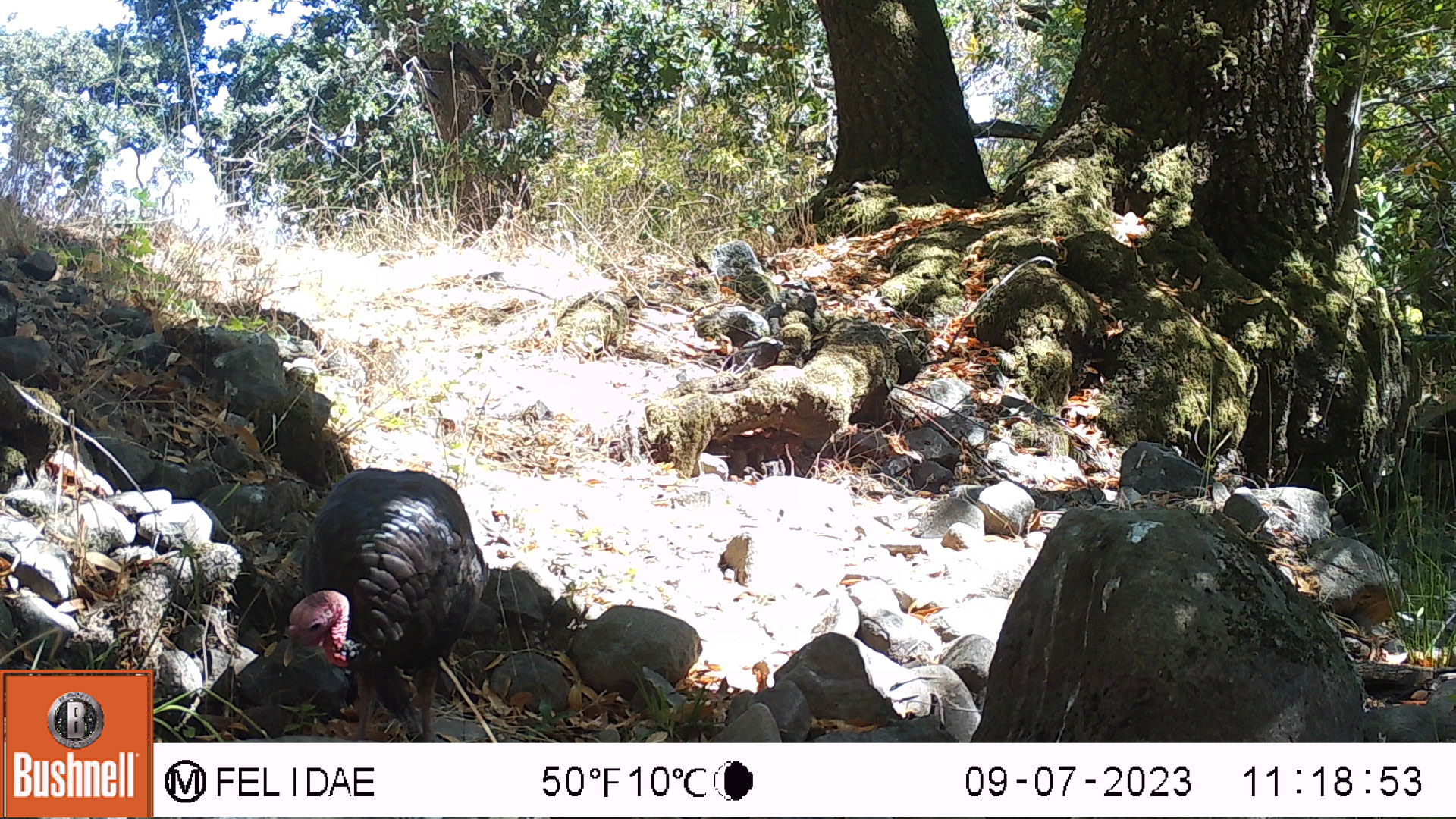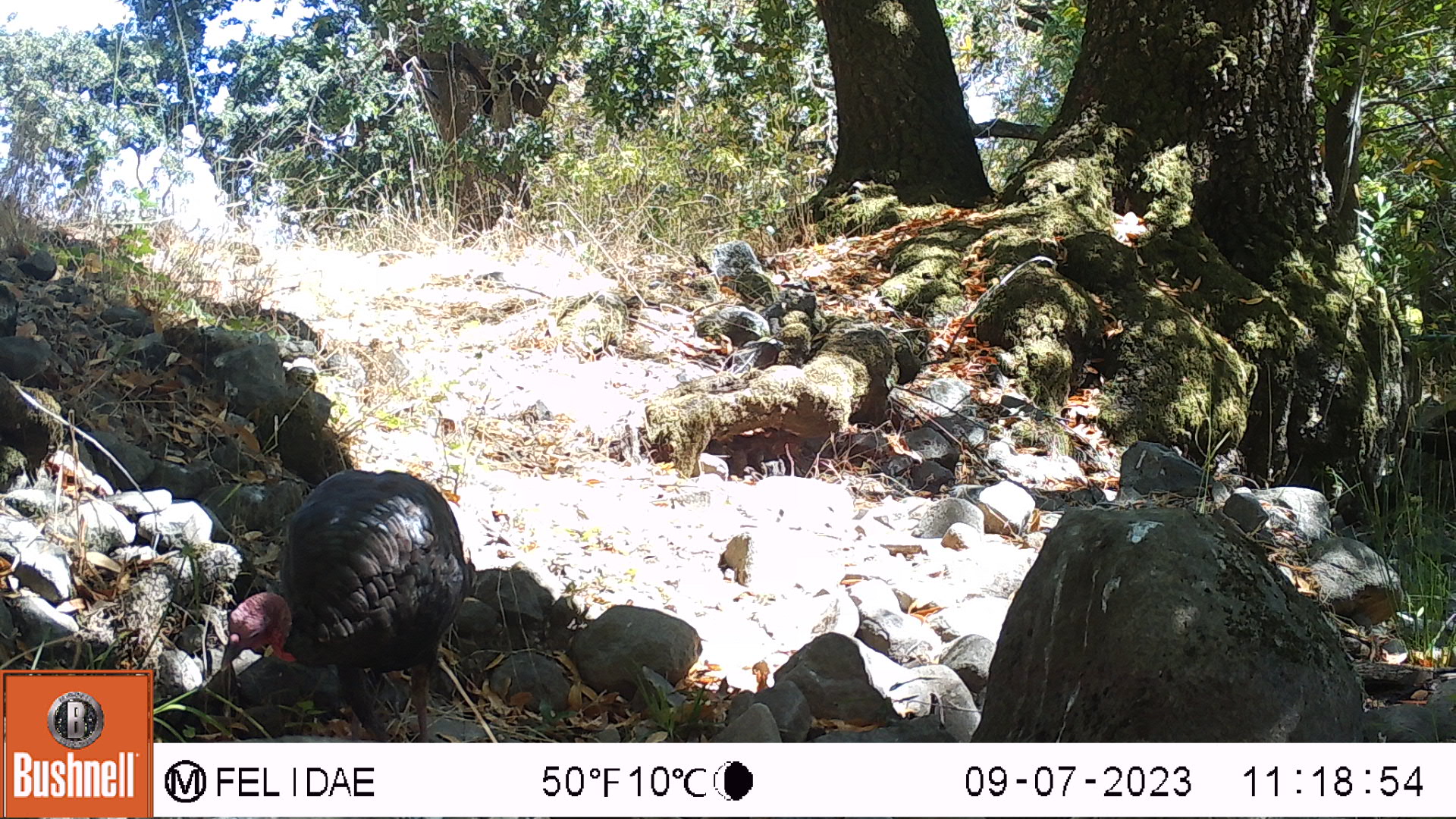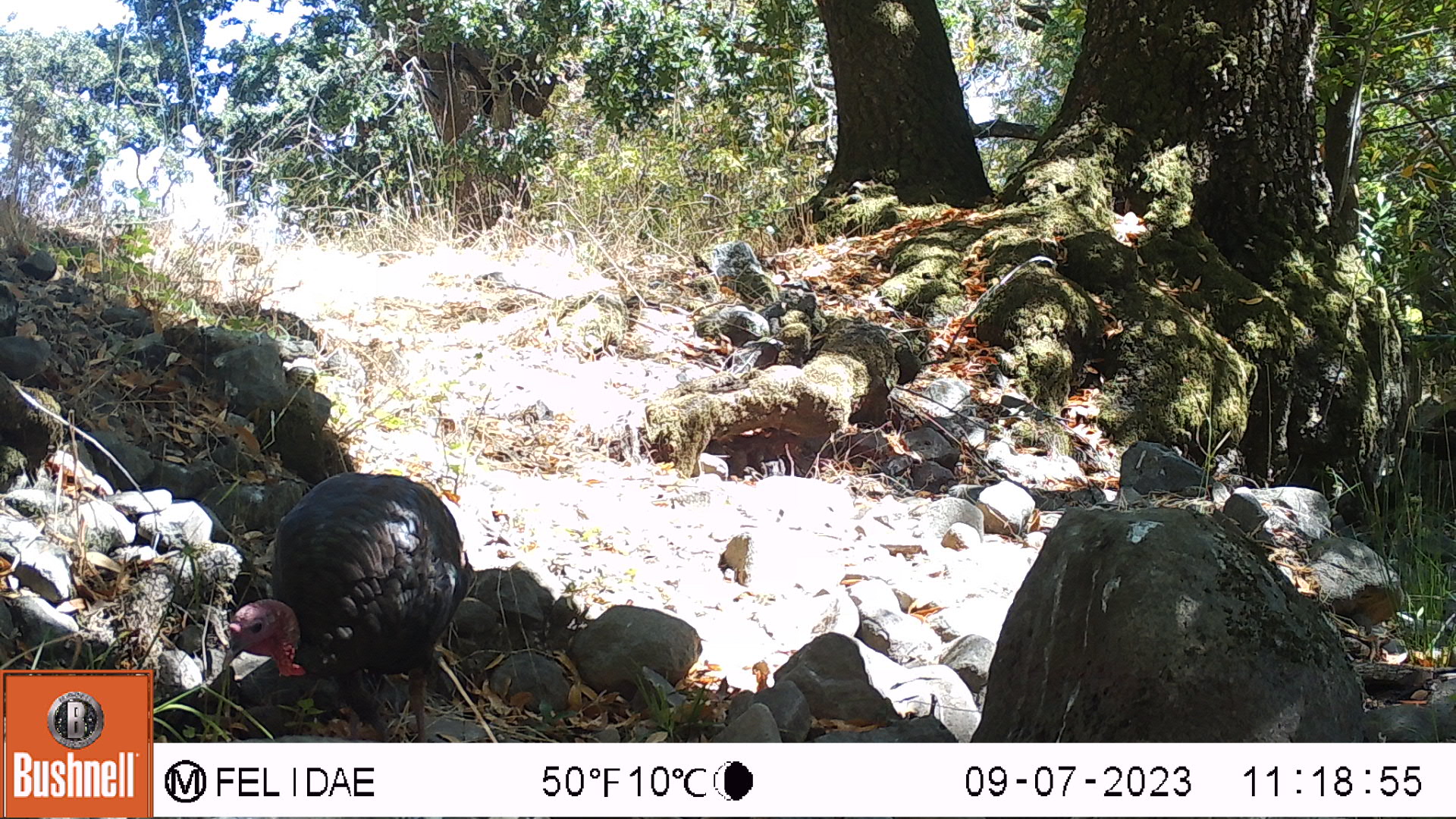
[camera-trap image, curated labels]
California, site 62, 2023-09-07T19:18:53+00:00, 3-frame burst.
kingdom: Animalia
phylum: Chordata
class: Aves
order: Galliformes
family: Phasianidae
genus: Meleagris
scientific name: Meleagris gallopavo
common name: turkey